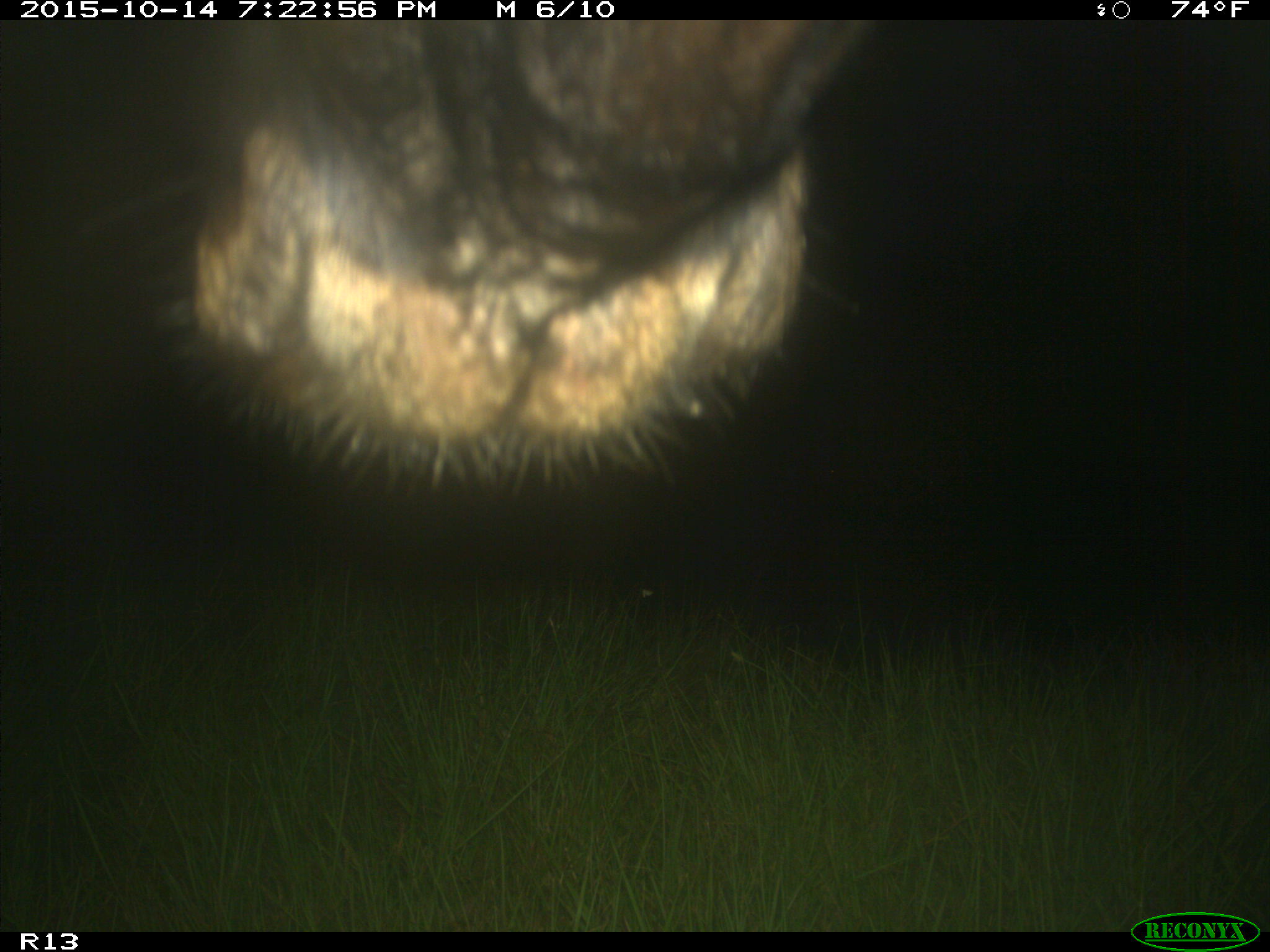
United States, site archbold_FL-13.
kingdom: Animalia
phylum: Chordata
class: Mammalia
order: Artiodactyla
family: Bovidae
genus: Bos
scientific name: Bos taurus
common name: domestic cow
Bos taurus (domestic cow).